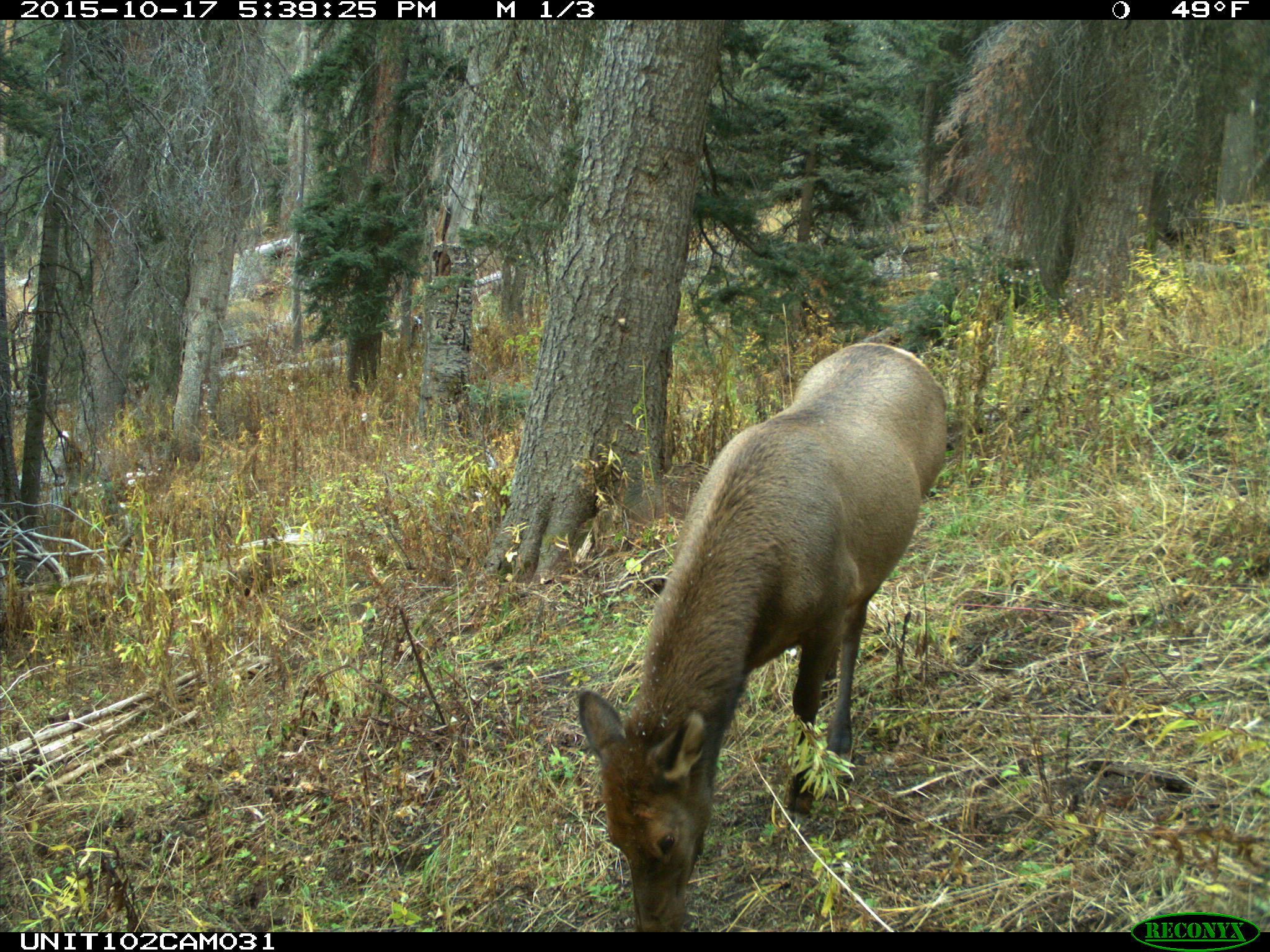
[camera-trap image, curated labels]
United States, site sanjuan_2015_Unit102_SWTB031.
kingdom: Animalia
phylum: Chordata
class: Mammalia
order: Artiodactyla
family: Cervidae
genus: Cervus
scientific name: Cervus elaphus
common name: red deer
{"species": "Cervus elaphus (red deer)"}